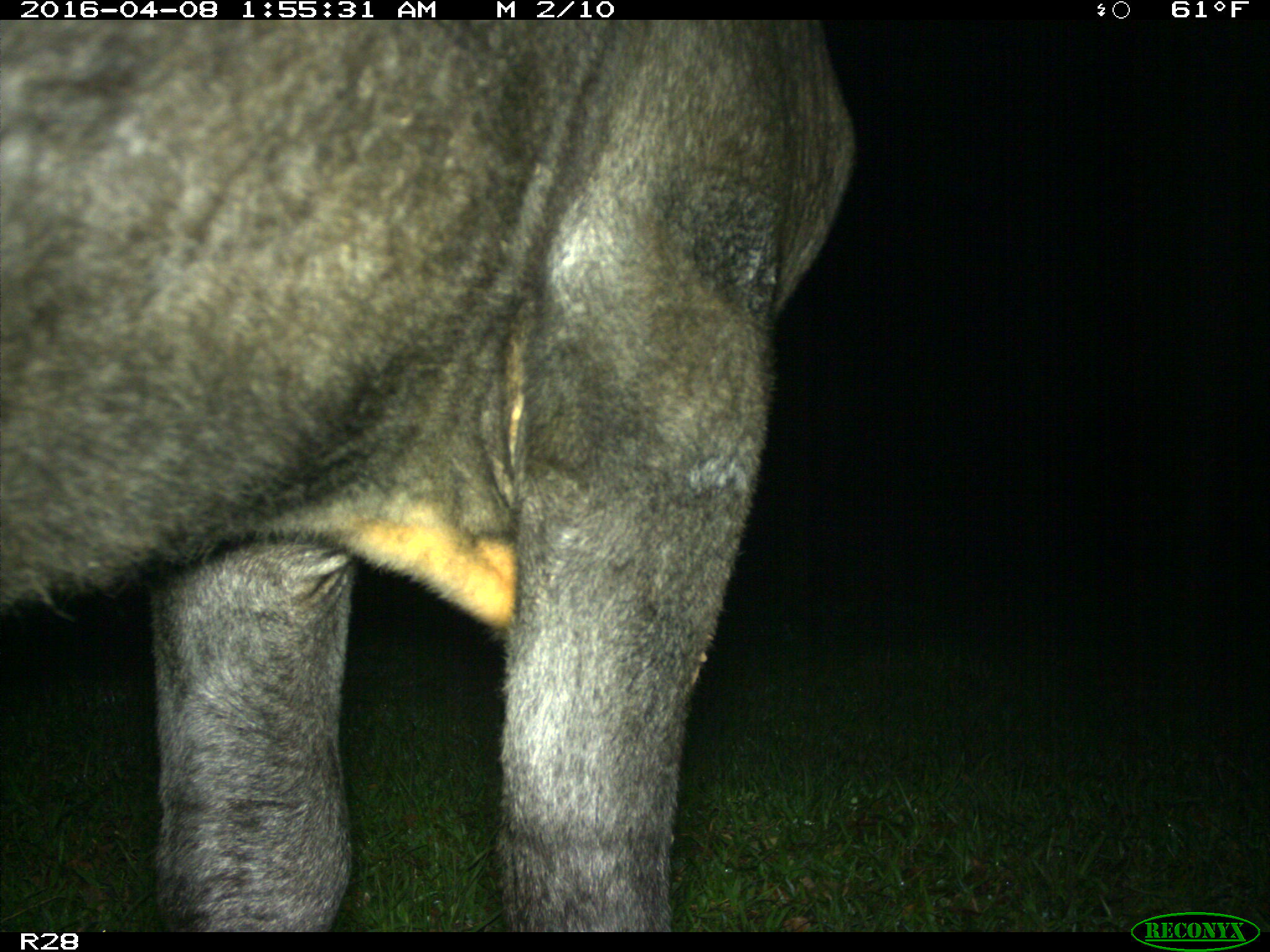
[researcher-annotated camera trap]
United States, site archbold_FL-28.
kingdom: Animalia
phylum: Chordata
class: Mammalia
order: Artiodactyla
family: Suidae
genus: Sus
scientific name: Sus scrofa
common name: wild boar